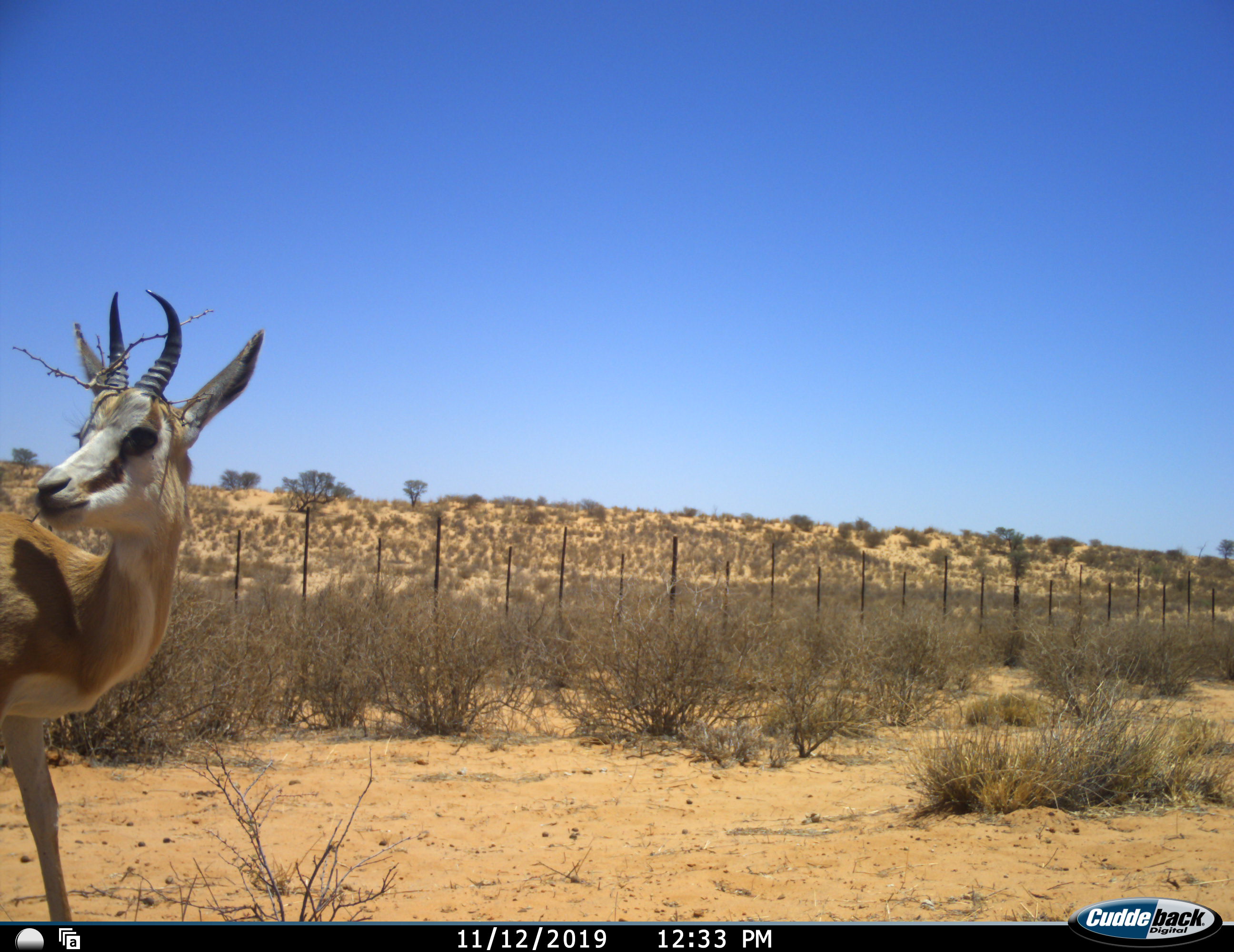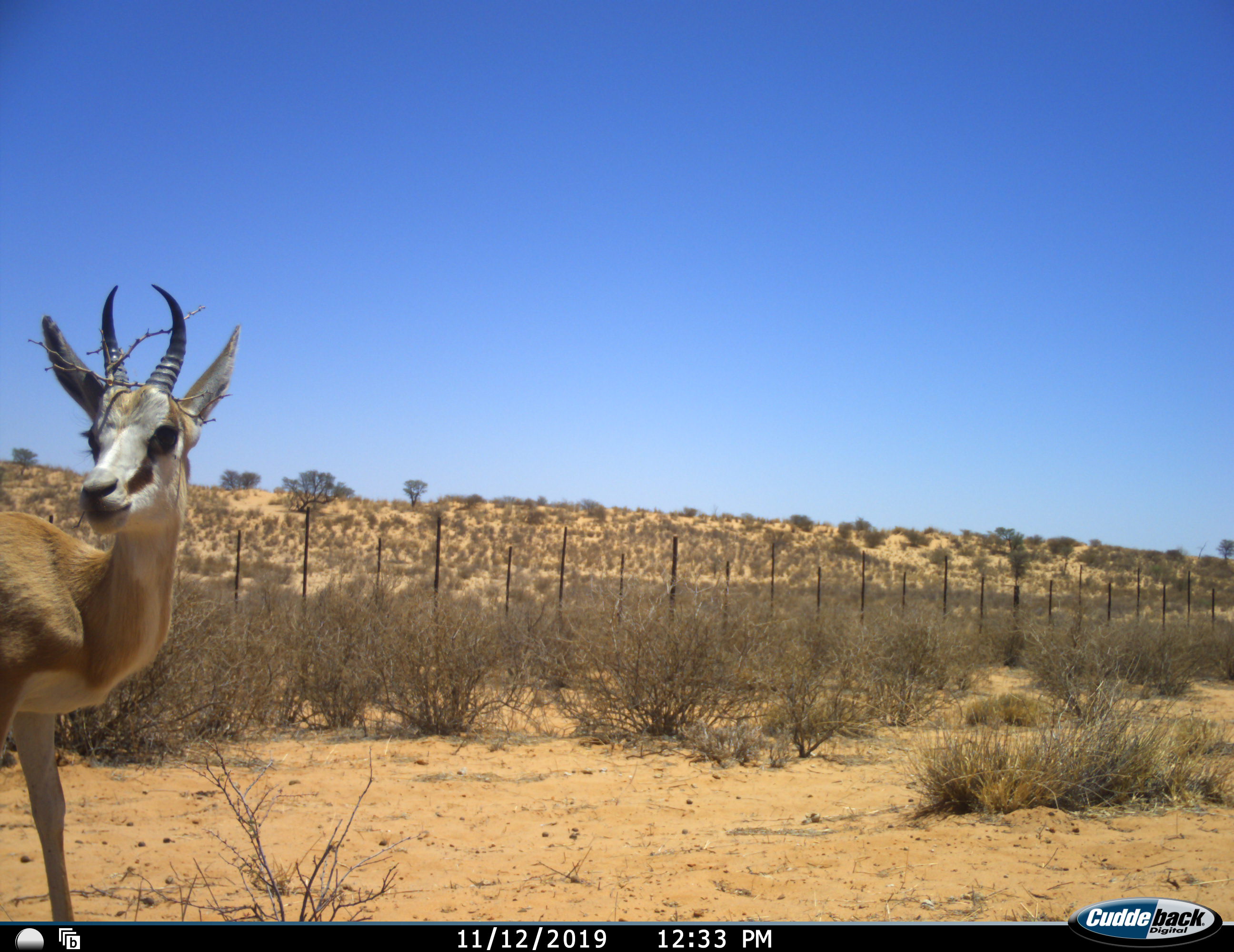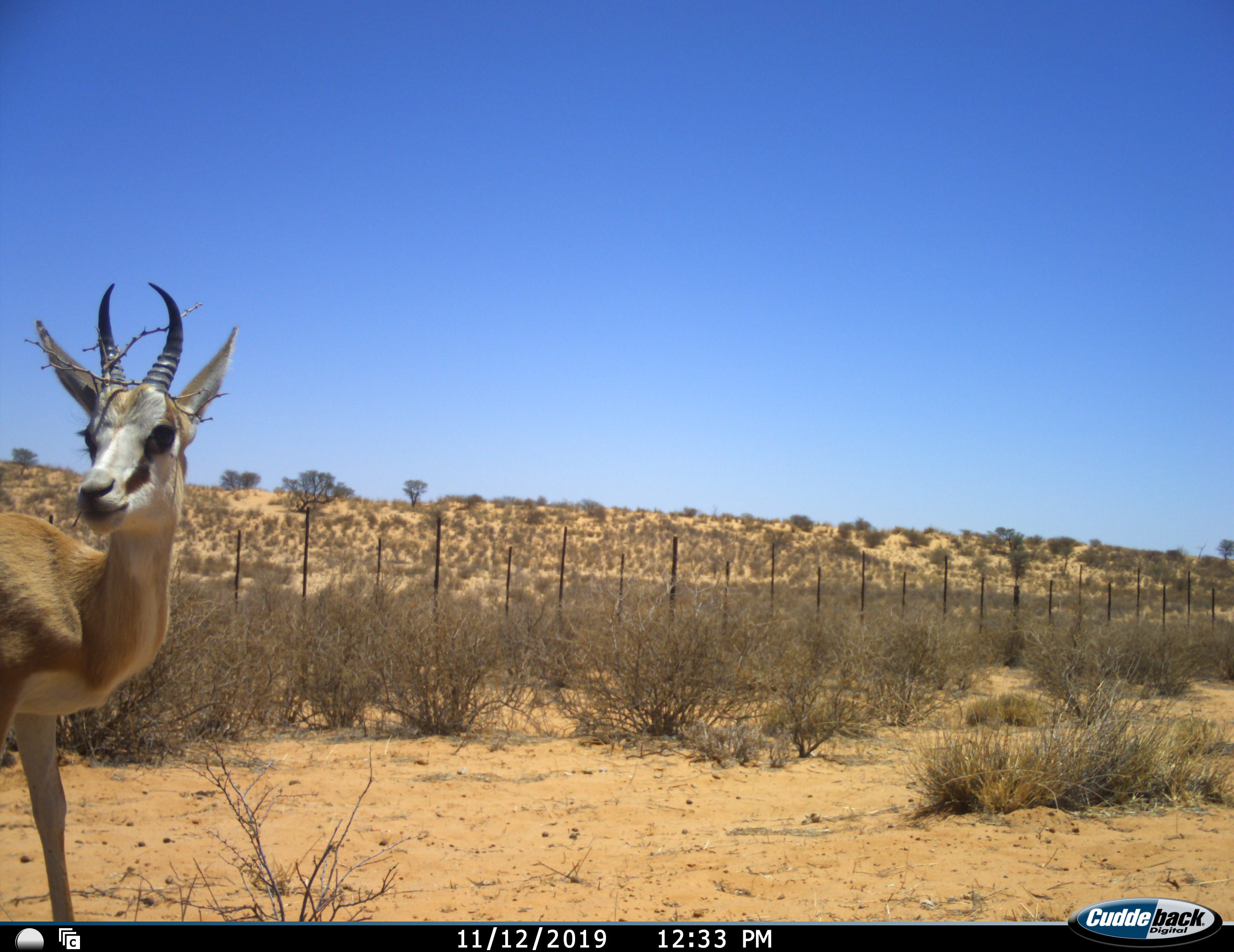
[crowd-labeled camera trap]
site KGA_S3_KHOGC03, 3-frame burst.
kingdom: Animalia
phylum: Chordata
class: Mammalia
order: Artiodactyla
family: Bovidae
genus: Antidorcas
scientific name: Antidorcas marsupialis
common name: springbok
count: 1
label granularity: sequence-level